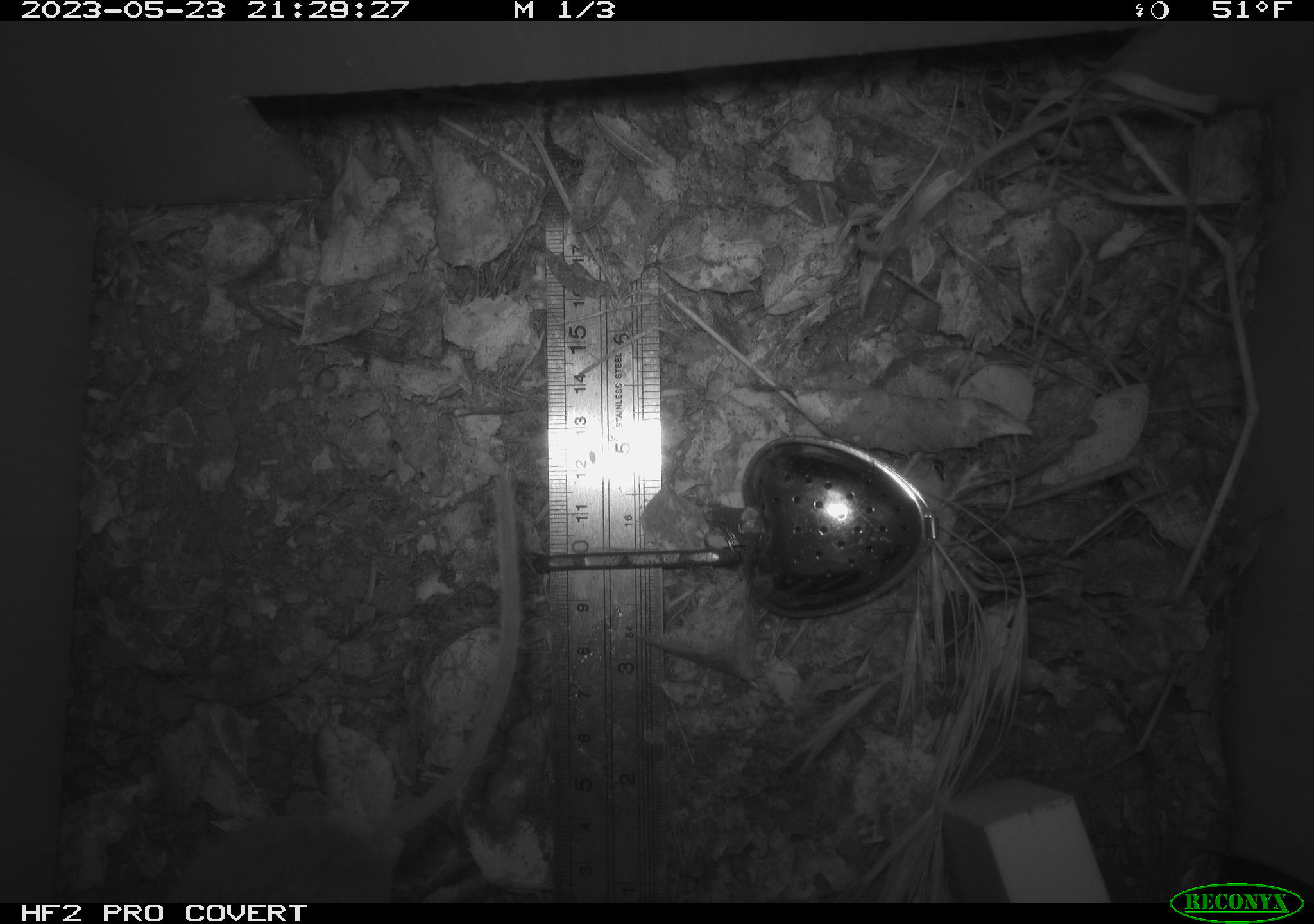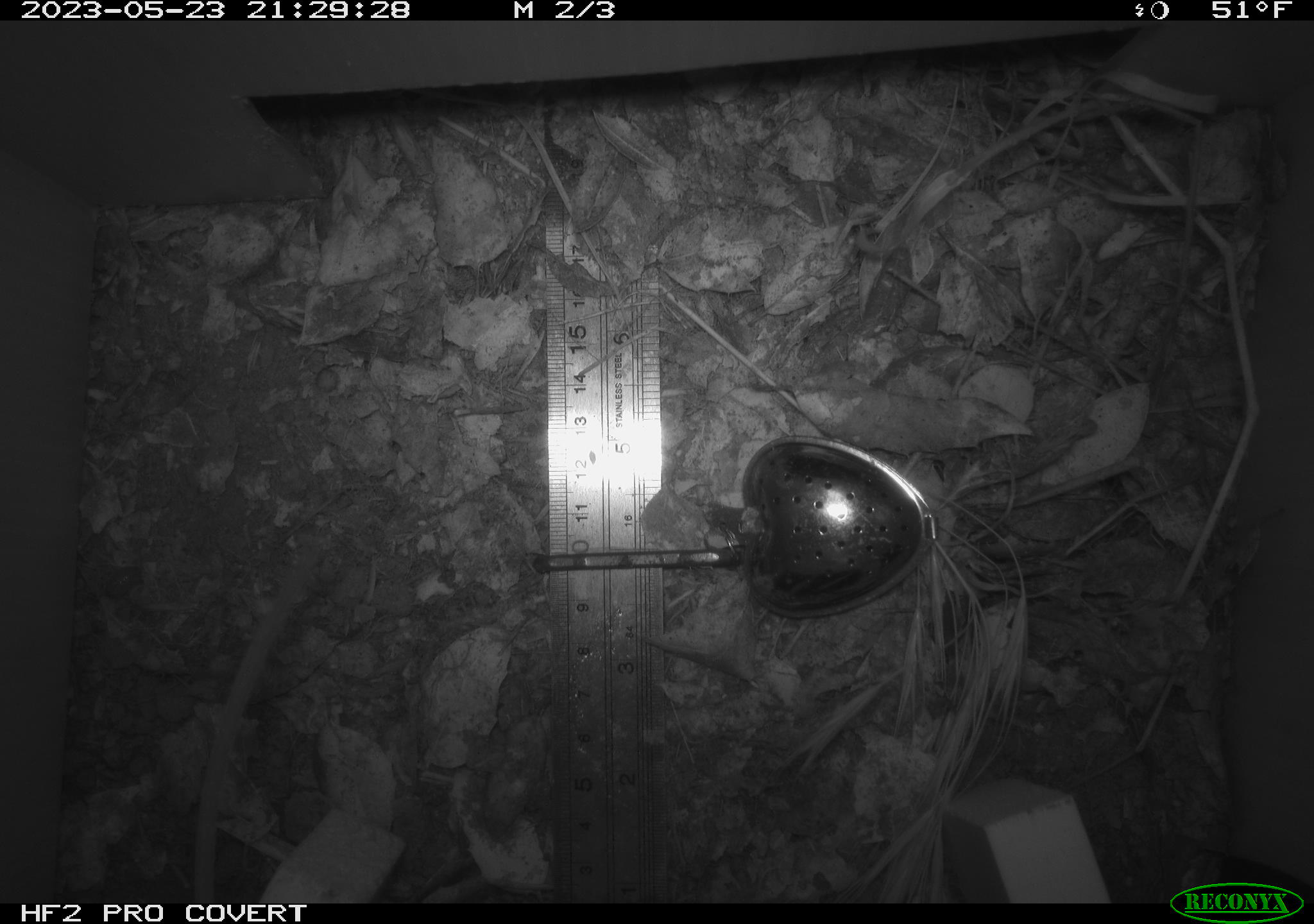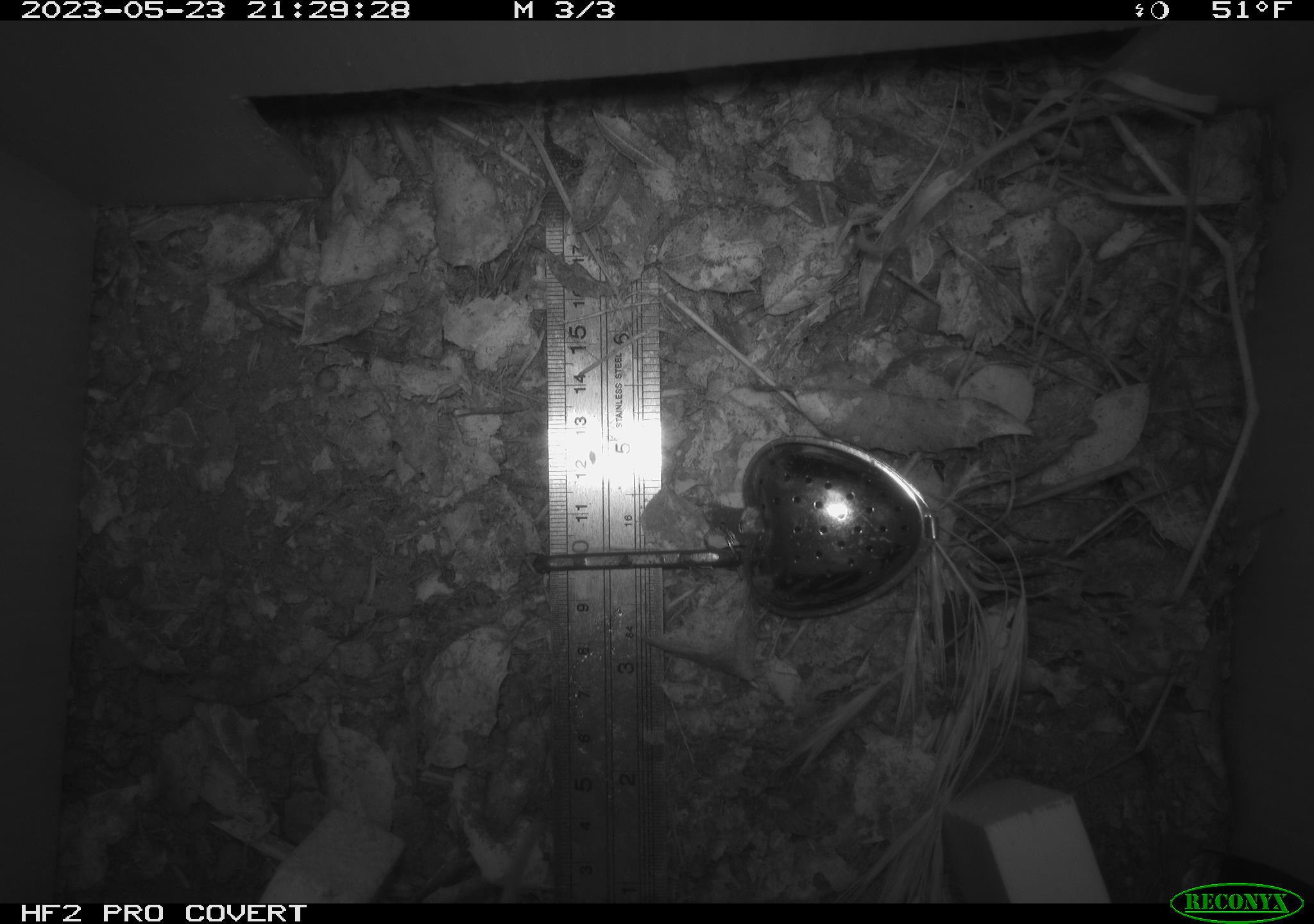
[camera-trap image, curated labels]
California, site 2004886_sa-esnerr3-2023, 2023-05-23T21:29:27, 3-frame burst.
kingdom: Animalia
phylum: Chordata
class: Mammalia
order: Rodentia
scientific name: Rodentia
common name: mouse species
Mouse species (Rodentia).